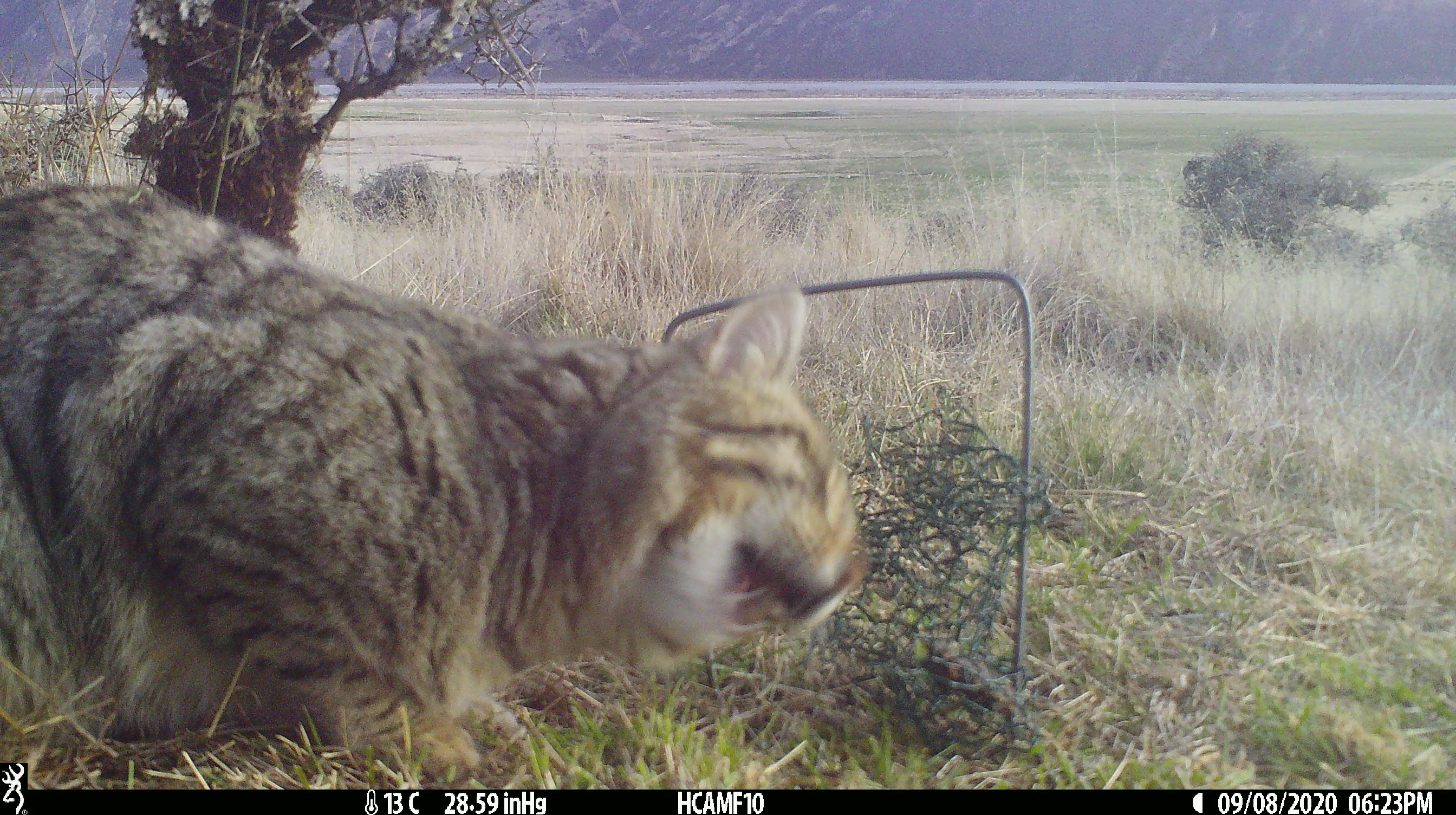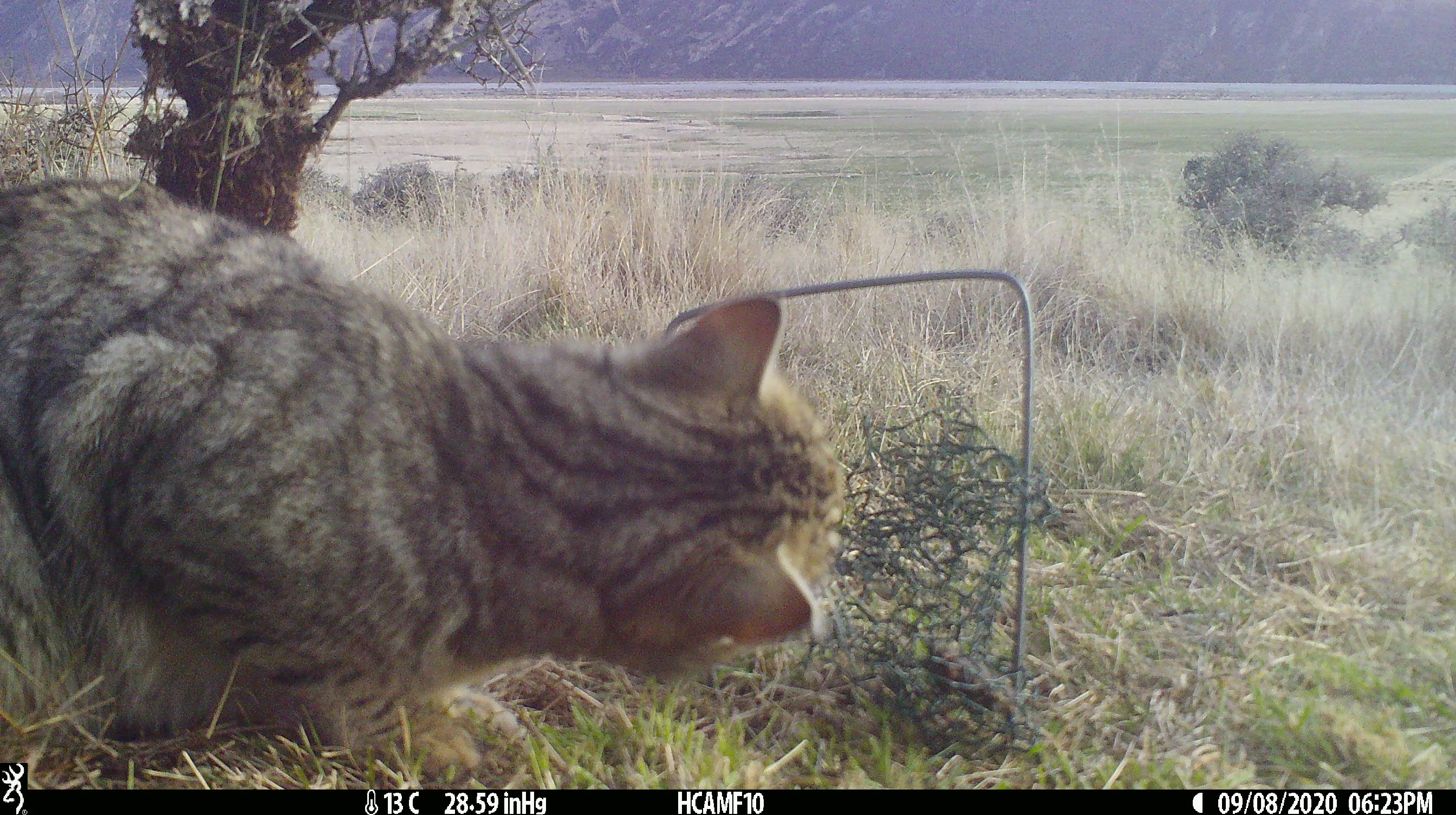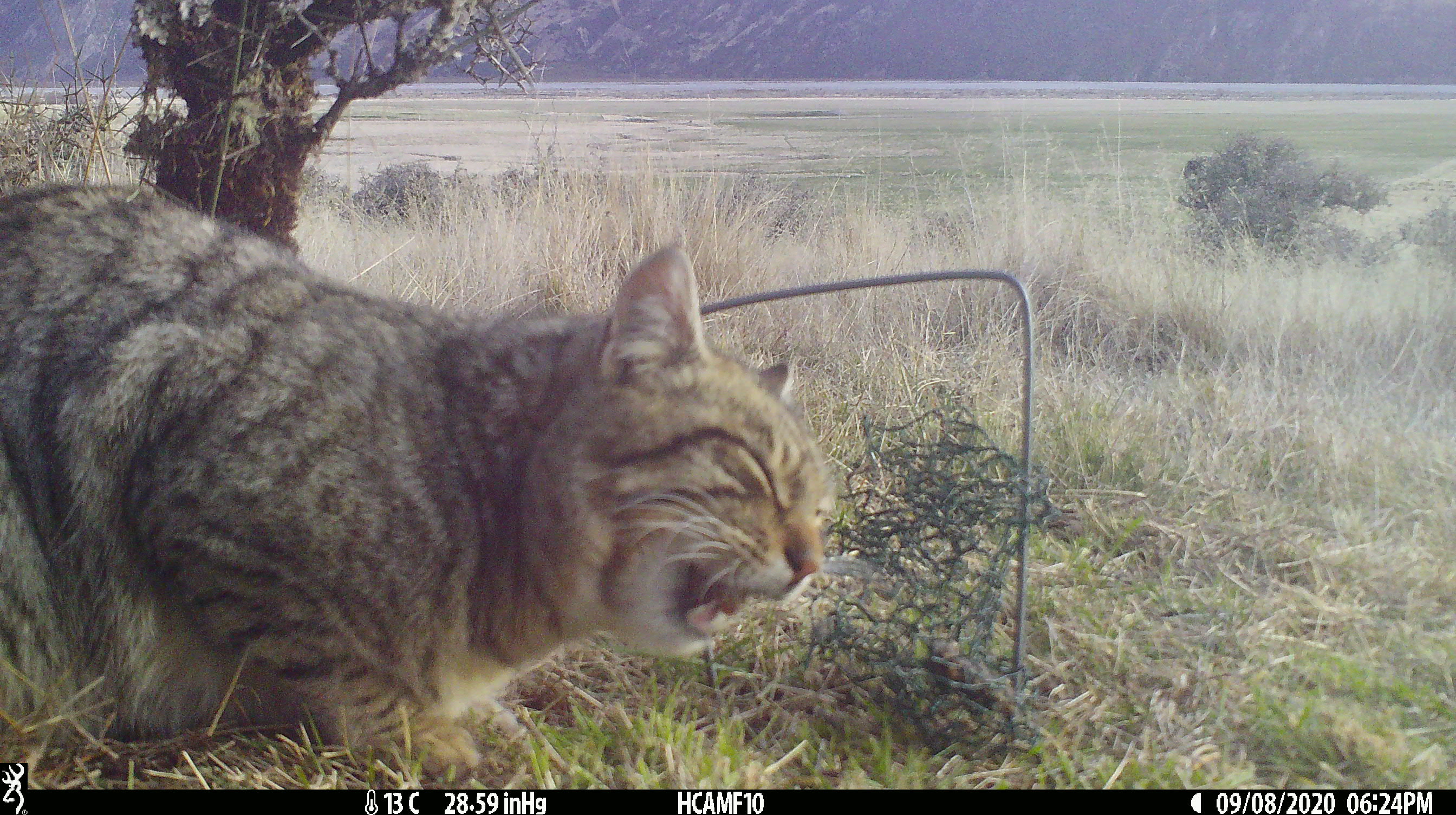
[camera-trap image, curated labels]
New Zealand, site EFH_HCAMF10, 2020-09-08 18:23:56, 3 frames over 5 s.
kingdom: Animalia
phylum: Chordata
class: Mammalia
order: Carnivora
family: Felidae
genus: Felis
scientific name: Felis catus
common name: domestic cat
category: cat